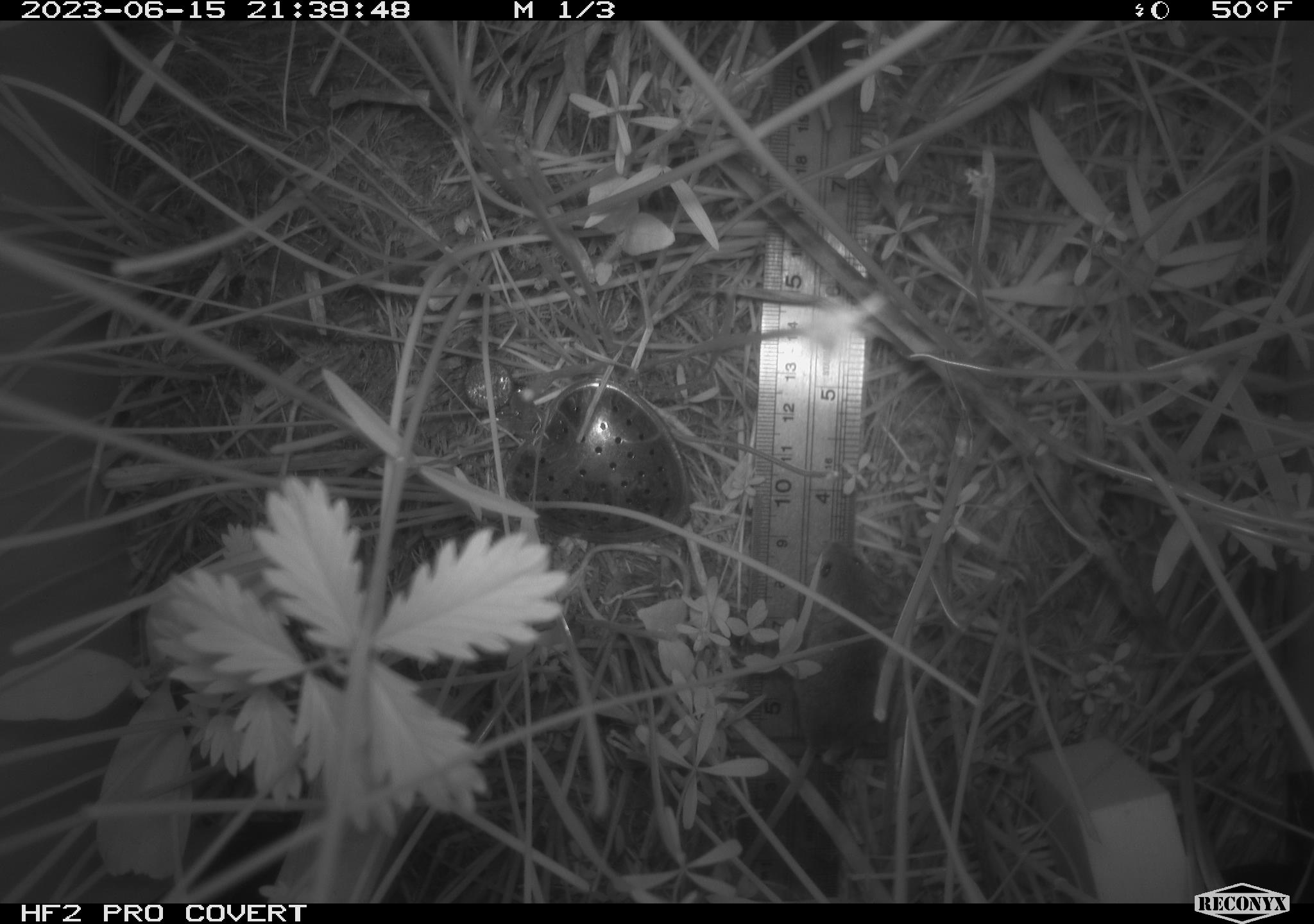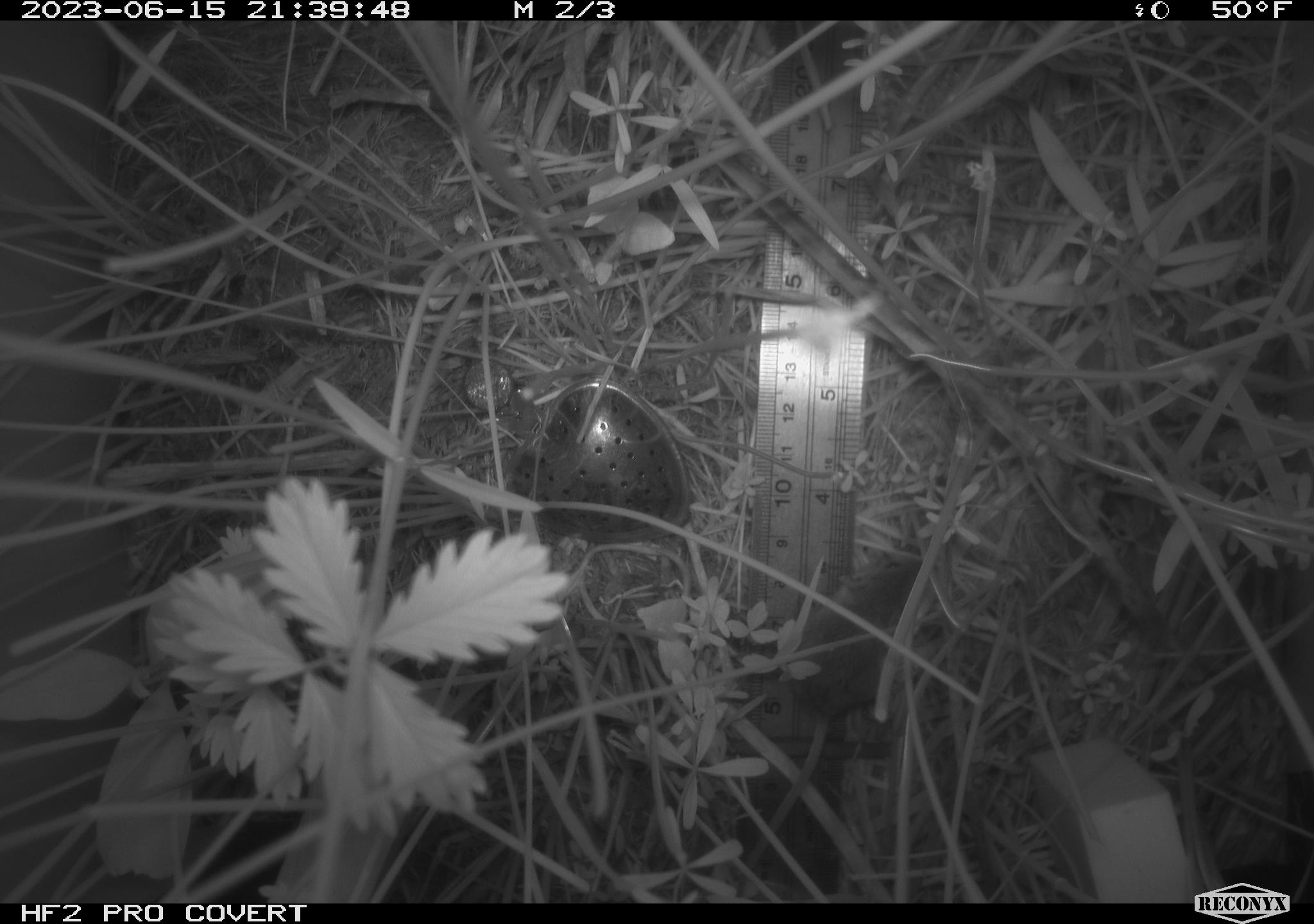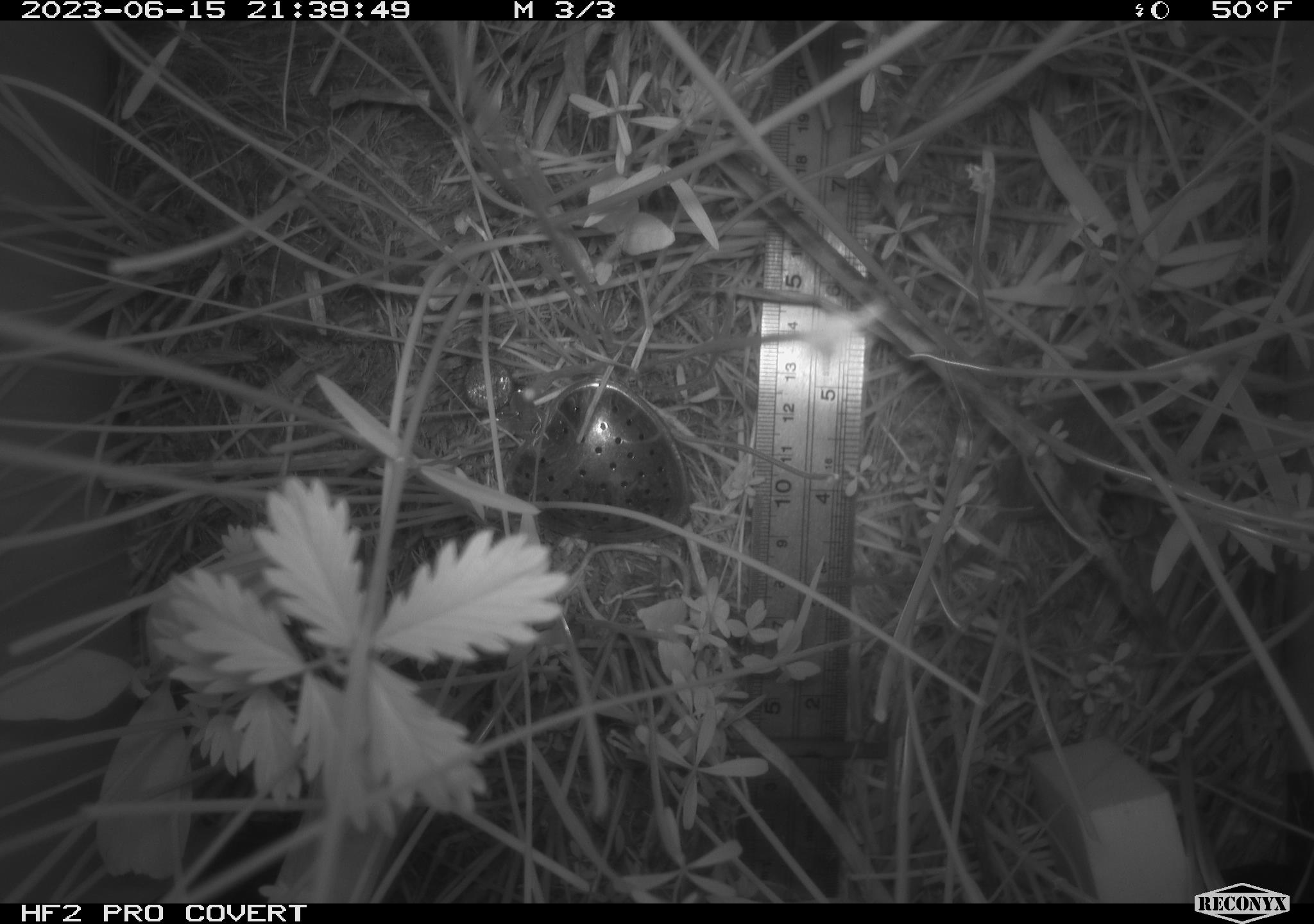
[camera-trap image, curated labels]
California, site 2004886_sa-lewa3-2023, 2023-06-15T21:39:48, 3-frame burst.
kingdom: Animalia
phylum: Chordata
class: Mammalia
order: Rodentia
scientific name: Rodentia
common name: mouse species